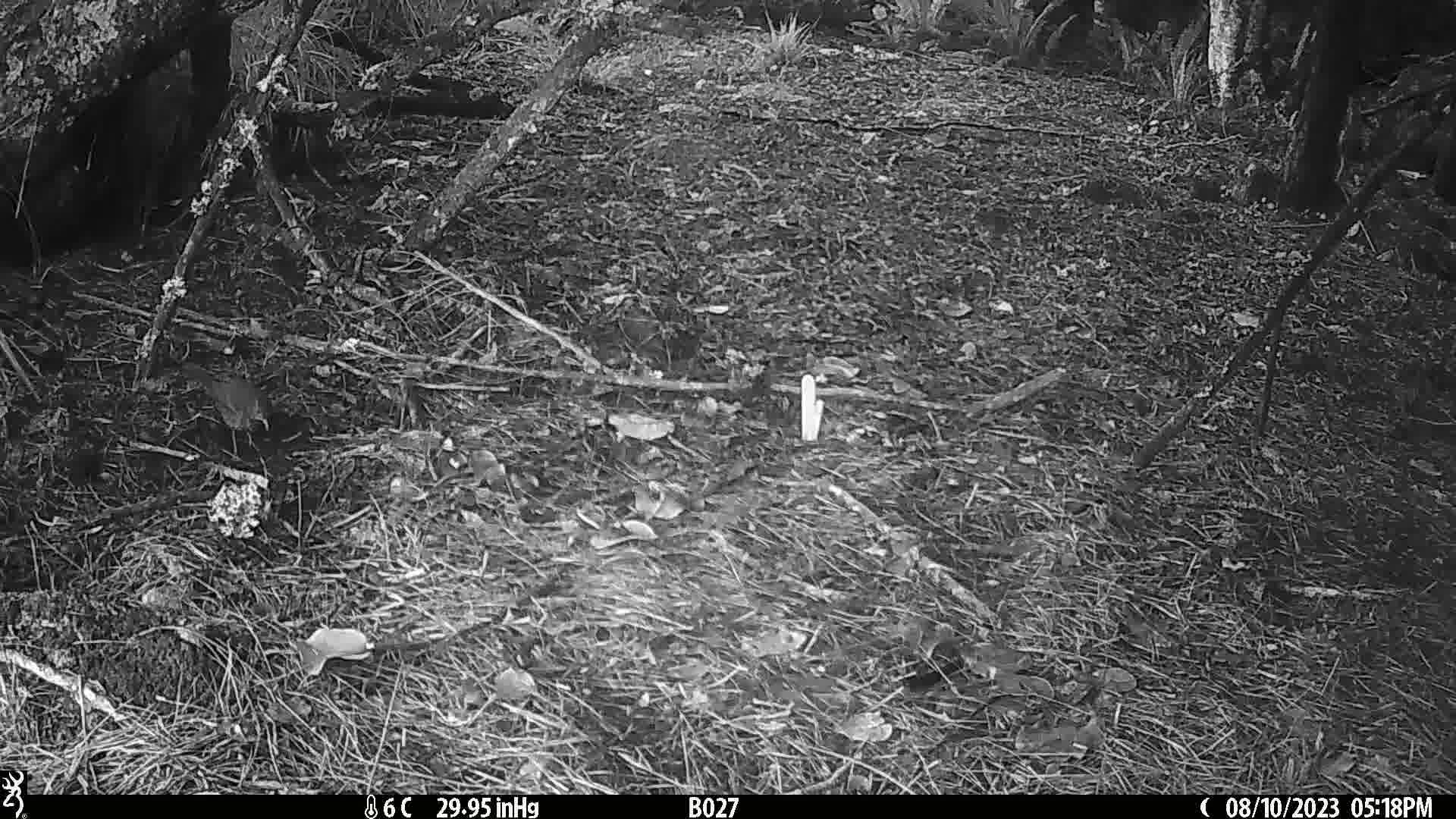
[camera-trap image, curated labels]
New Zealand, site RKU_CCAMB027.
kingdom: Animalia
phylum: Chordata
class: Aves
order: Passeriformes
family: Turdidae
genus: Turdus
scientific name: Turdus merula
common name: eurasian blackbird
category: blackbird